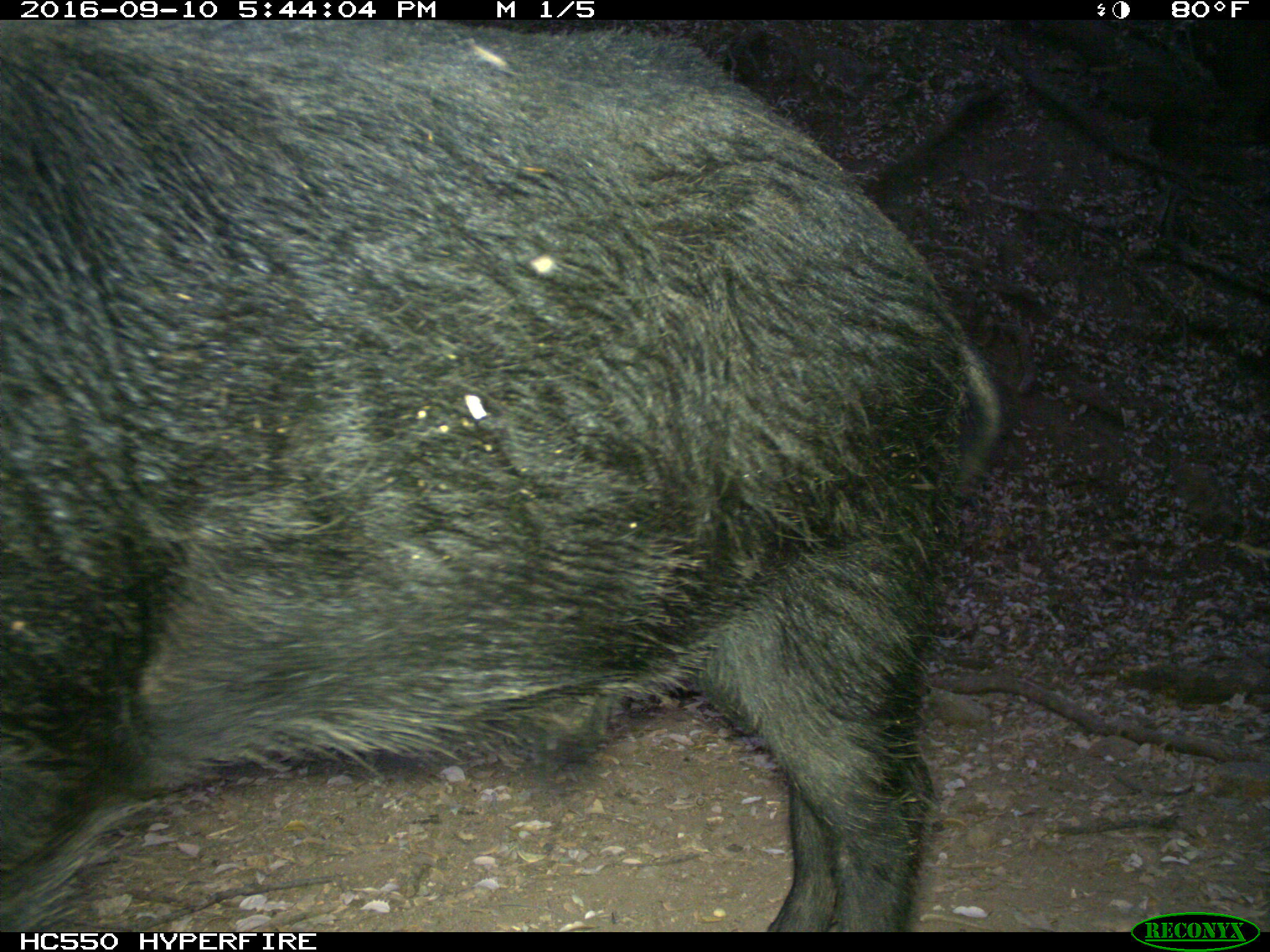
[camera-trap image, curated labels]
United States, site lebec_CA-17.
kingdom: Animalia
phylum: Chordata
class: Mammalia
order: Artiodactyla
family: Suidae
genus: Sus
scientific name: Sus scrofa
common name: wild boar